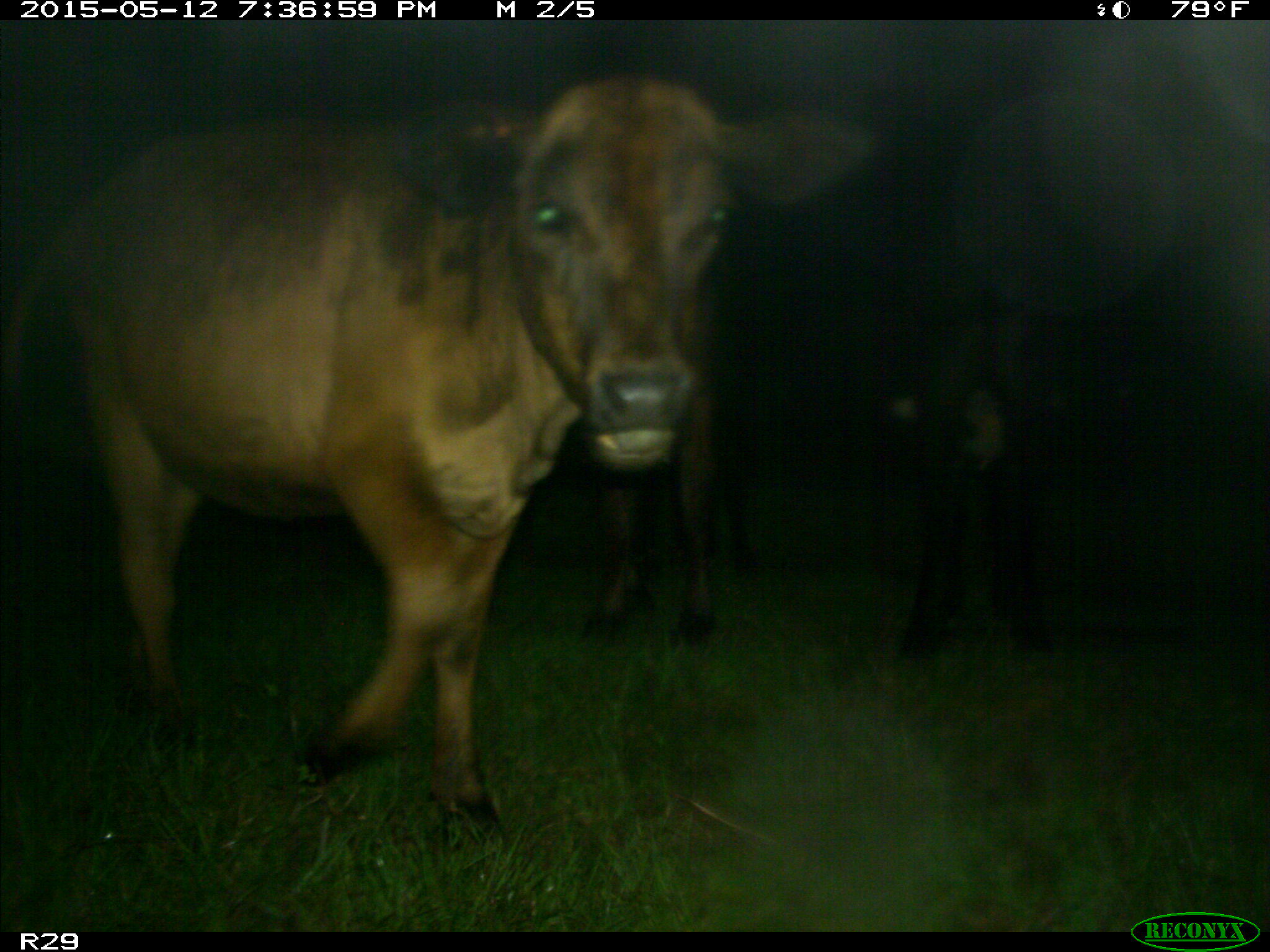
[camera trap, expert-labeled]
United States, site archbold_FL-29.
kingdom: Animalia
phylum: Chordata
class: Mammalia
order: Artiodactyla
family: Bovidae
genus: Bos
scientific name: Bos taurus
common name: domestic cow